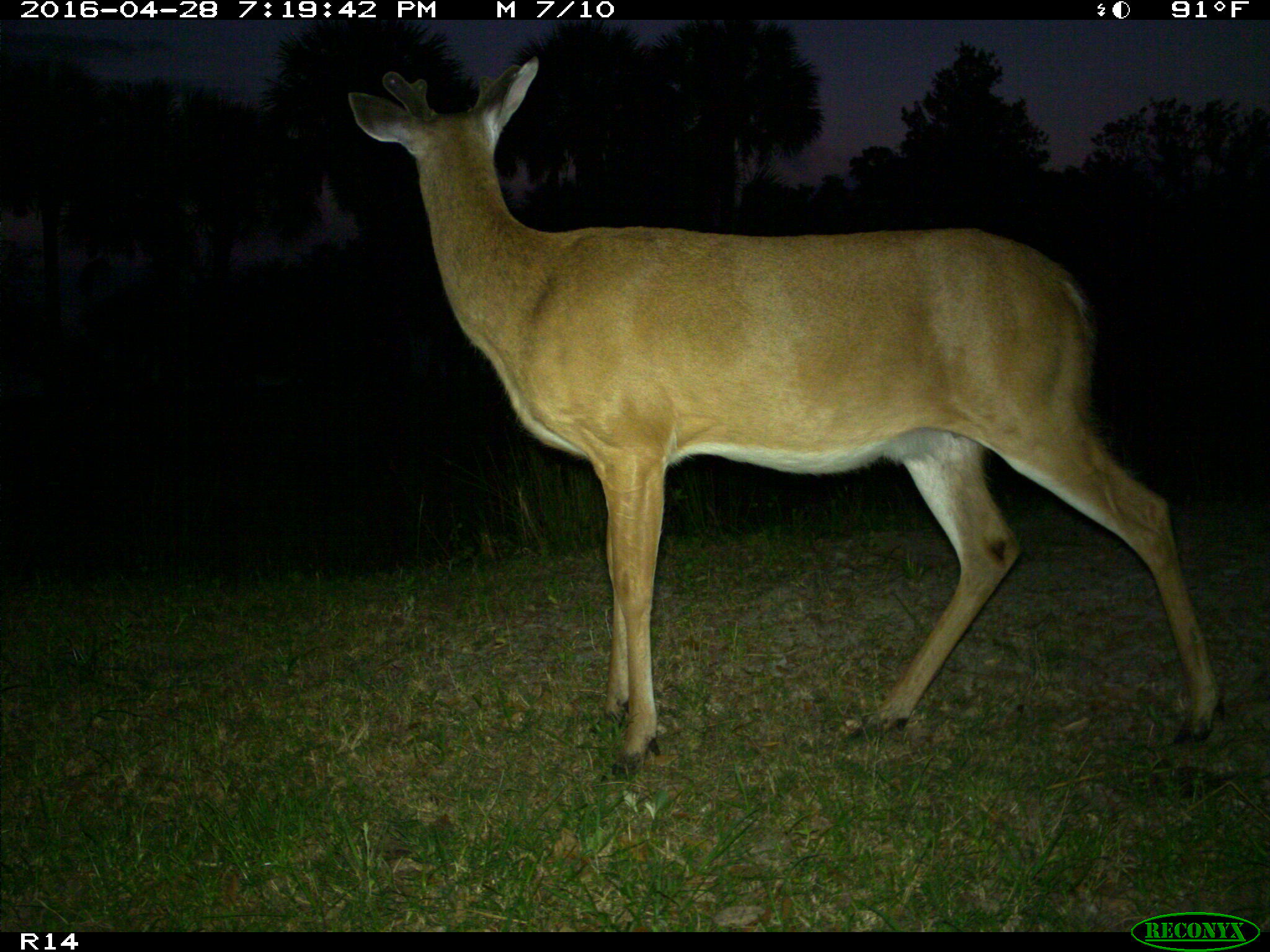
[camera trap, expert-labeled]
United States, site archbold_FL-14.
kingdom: Animalia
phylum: Chordata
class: Mammalia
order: Artiodactyla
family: Cervidae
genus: Odocoileus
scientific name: Odocoileus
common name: deer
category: unidentified deer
Unidentified deer (deer) (Odocoileus).